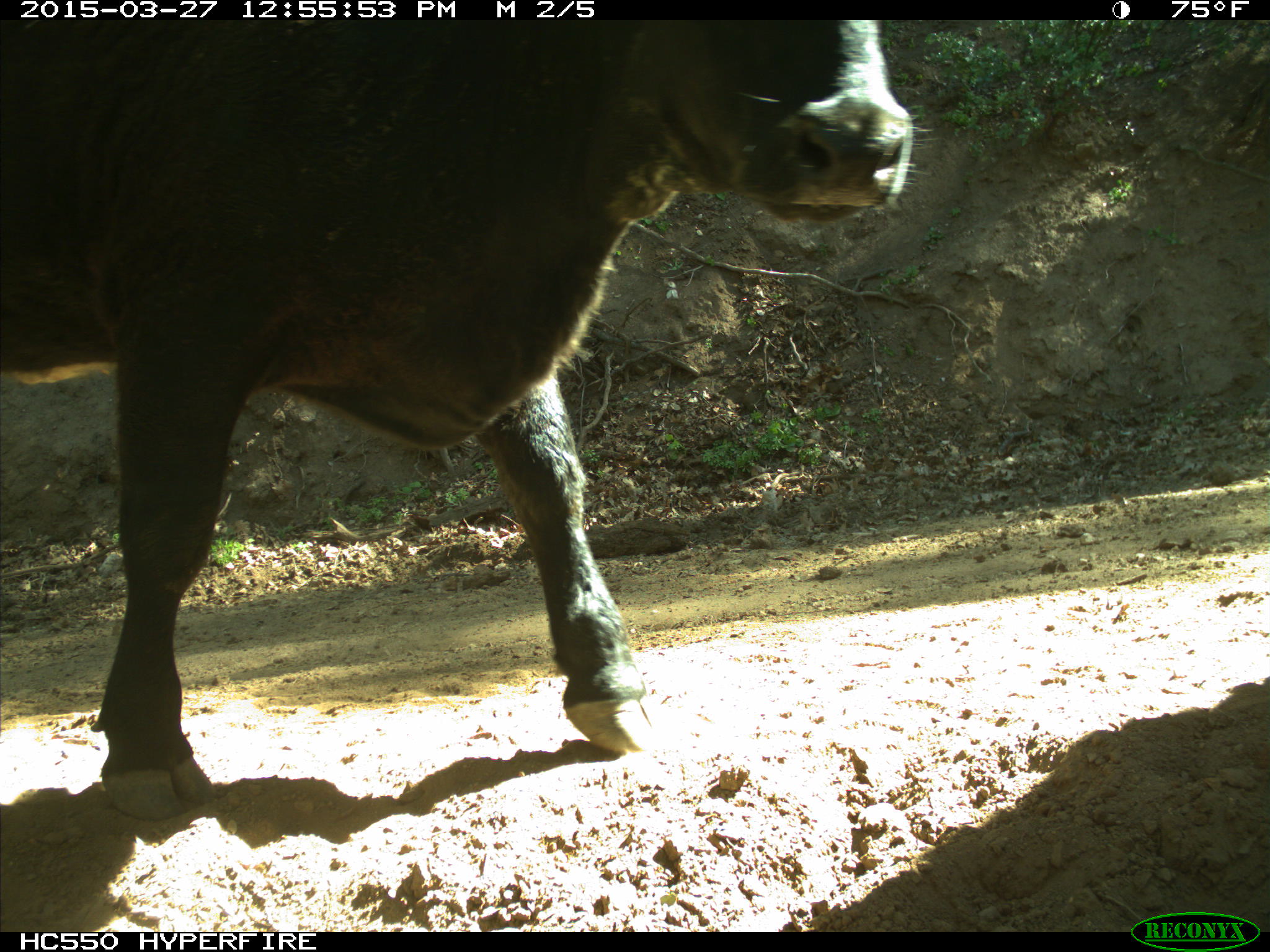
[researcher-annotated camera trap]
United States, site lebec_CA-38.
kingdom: Animalia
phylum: Chordata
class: Mammalia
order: Artiodactyla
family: Bovidae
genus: Bos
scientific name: Bos taurus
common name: domestic cow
Bos taurus (domestic cow).